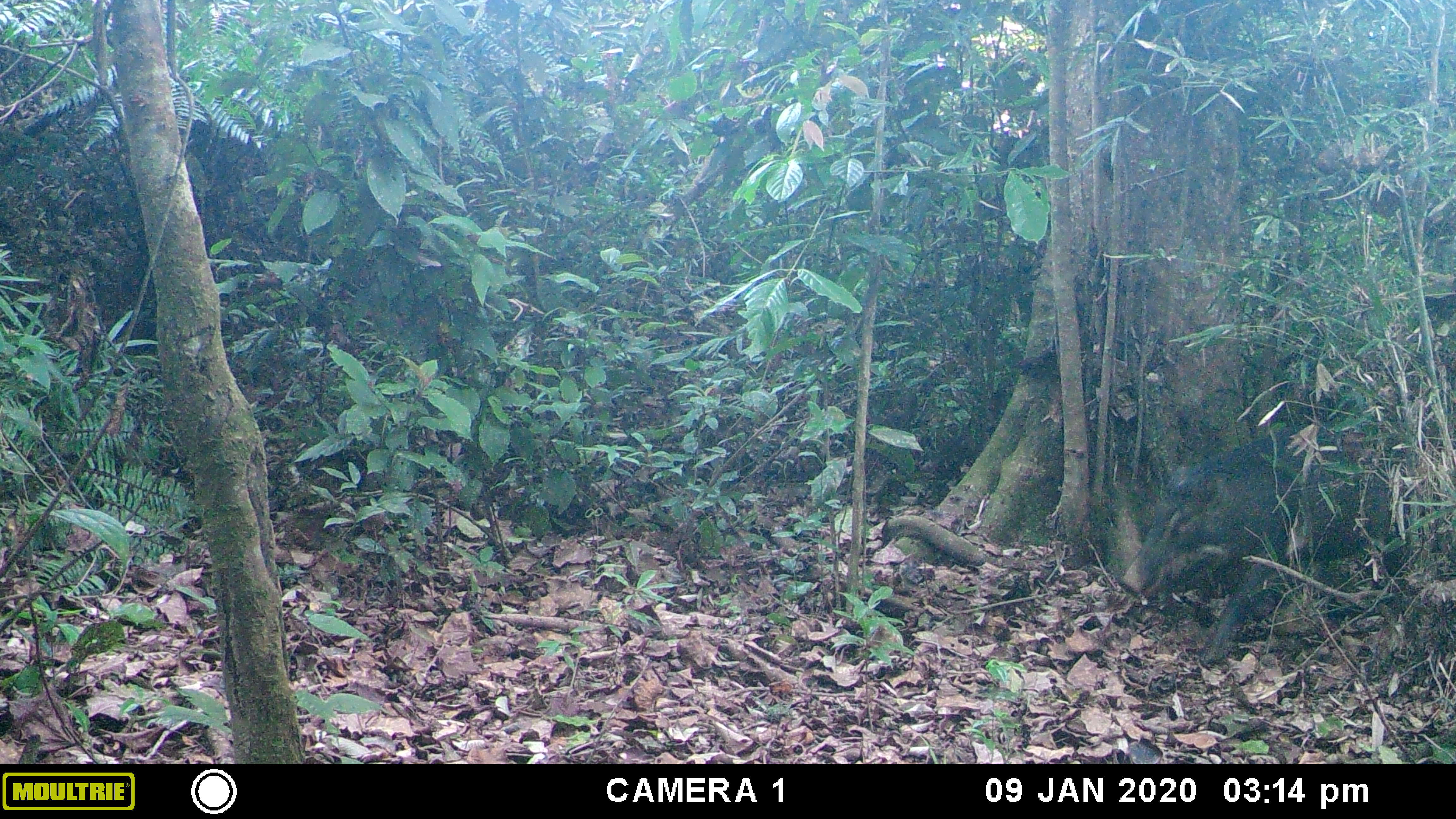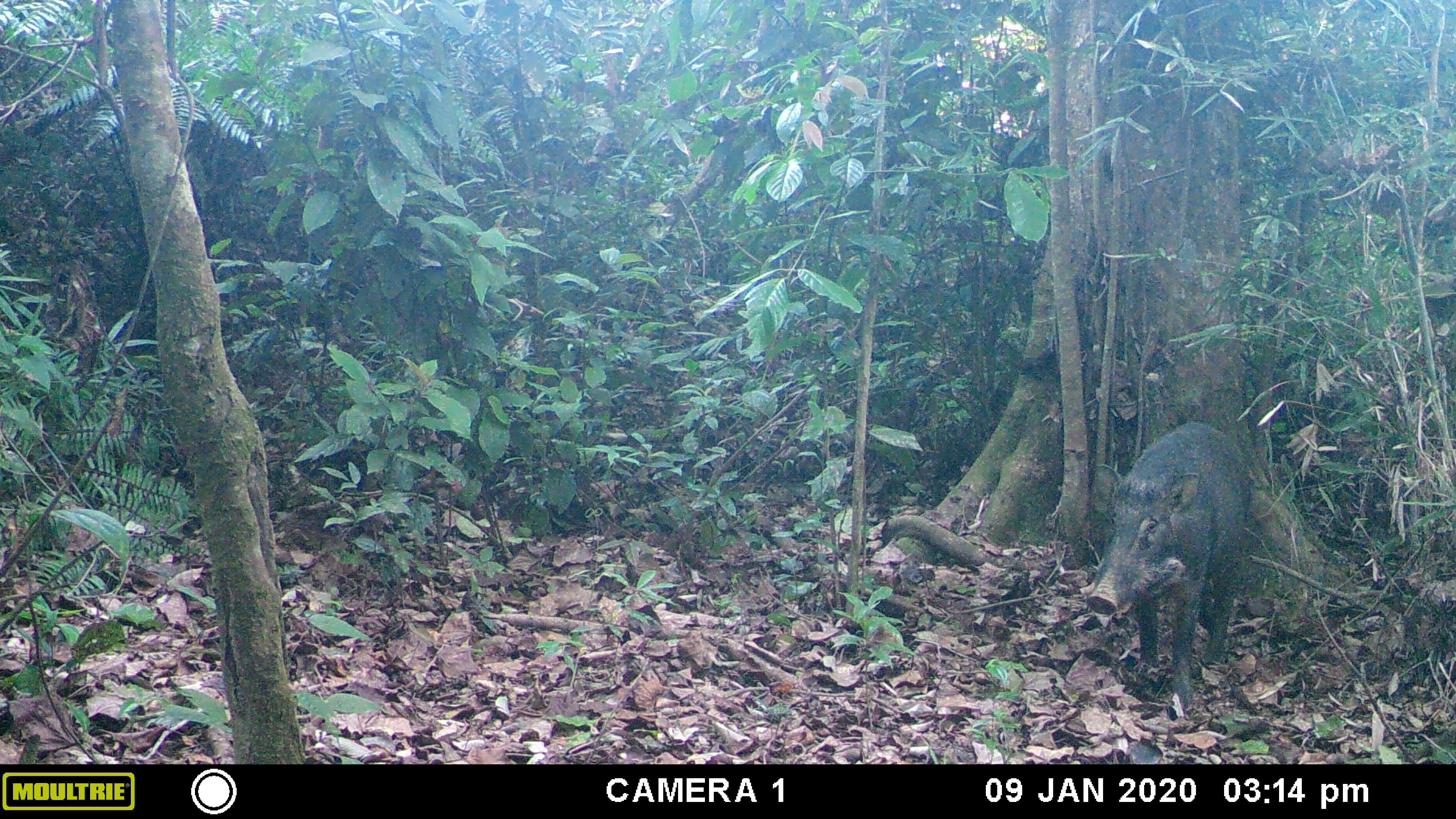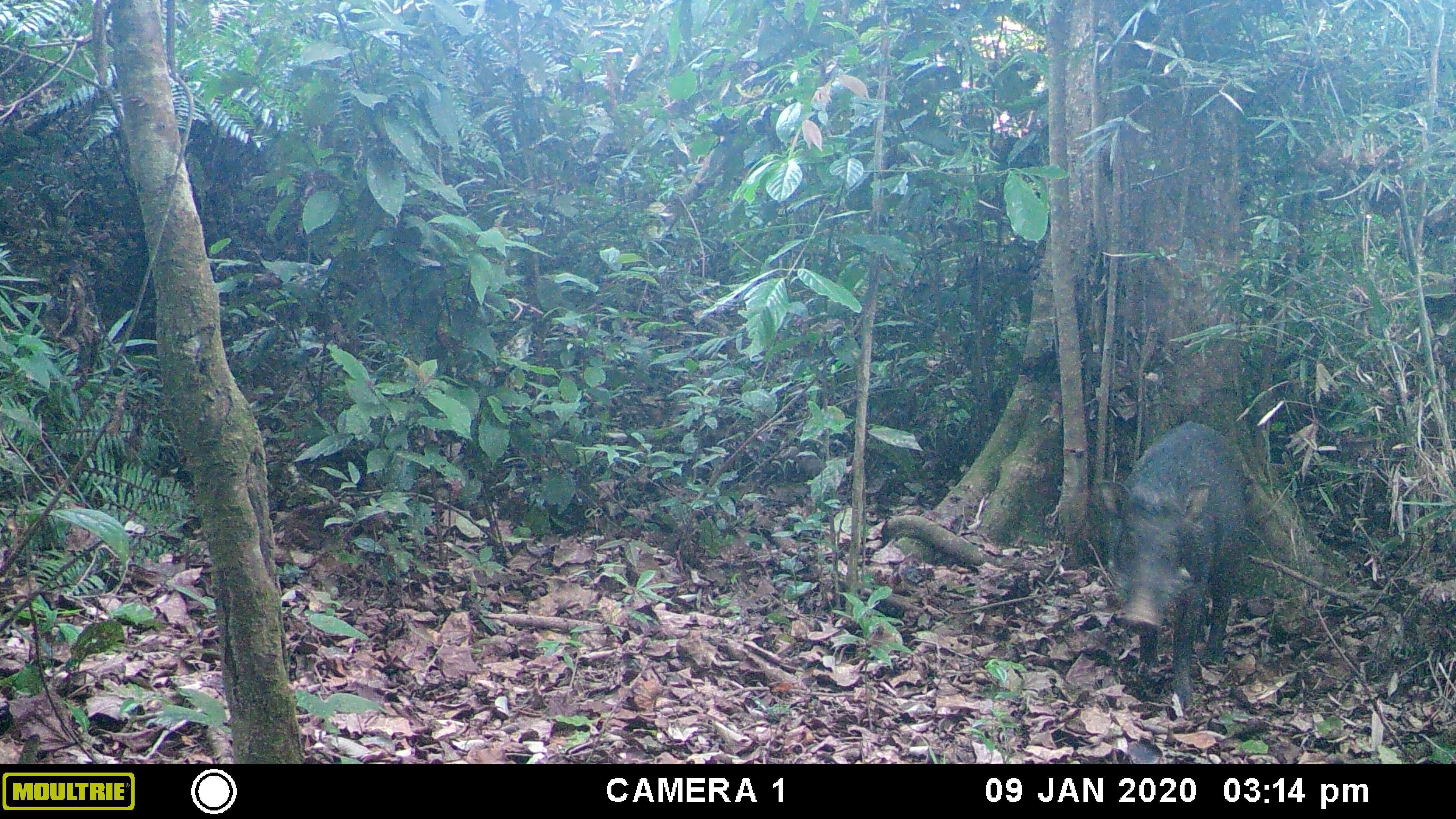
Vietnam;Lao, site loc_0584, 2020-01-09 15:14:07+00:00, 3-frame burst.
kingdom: Animalia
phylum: Chordata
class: Mammalia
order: Carnivora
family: Mustelidae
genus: Martes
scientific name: Martes flavigula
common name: yellow-throated marten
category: yellow throated marten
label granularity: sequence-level